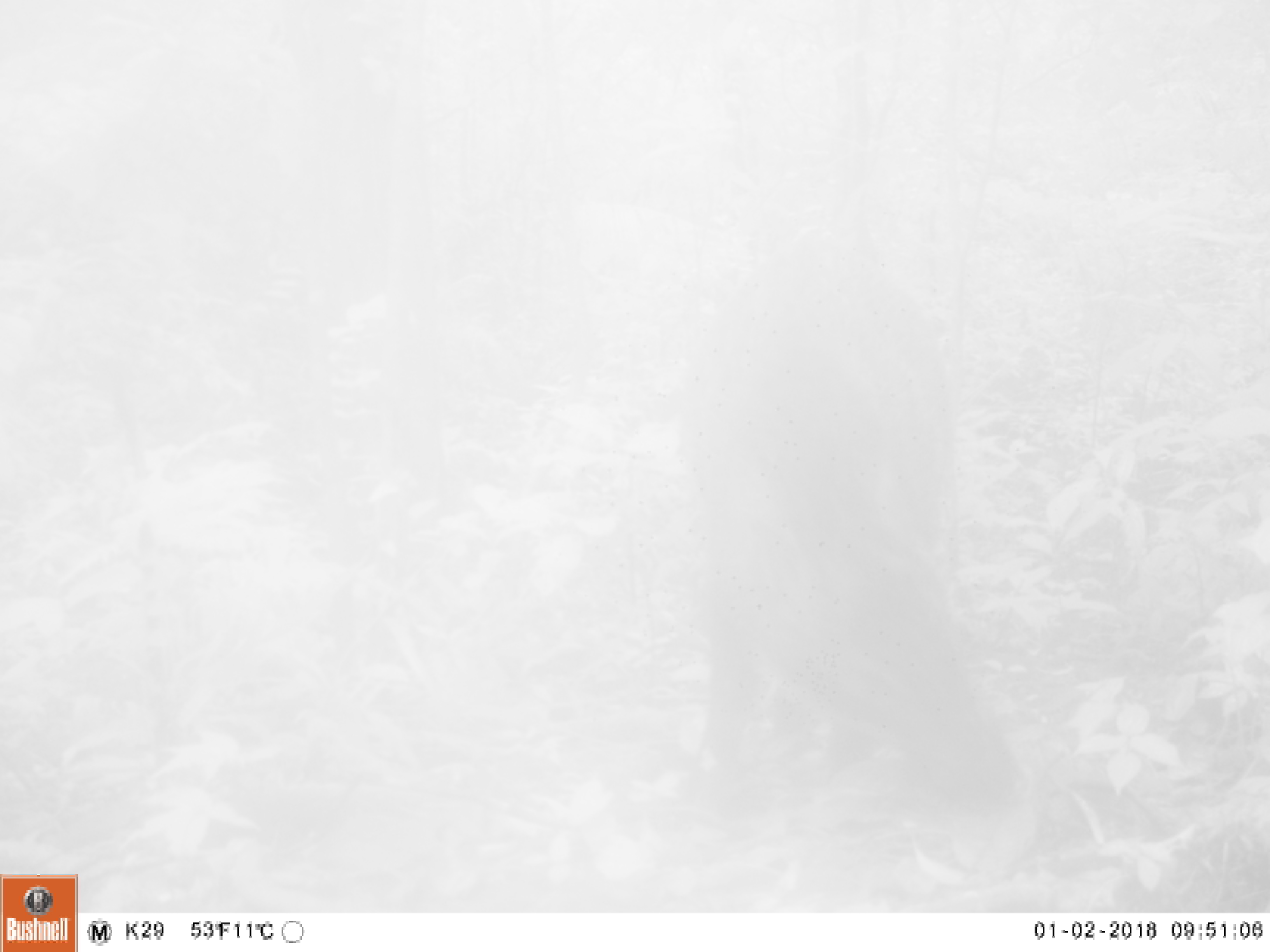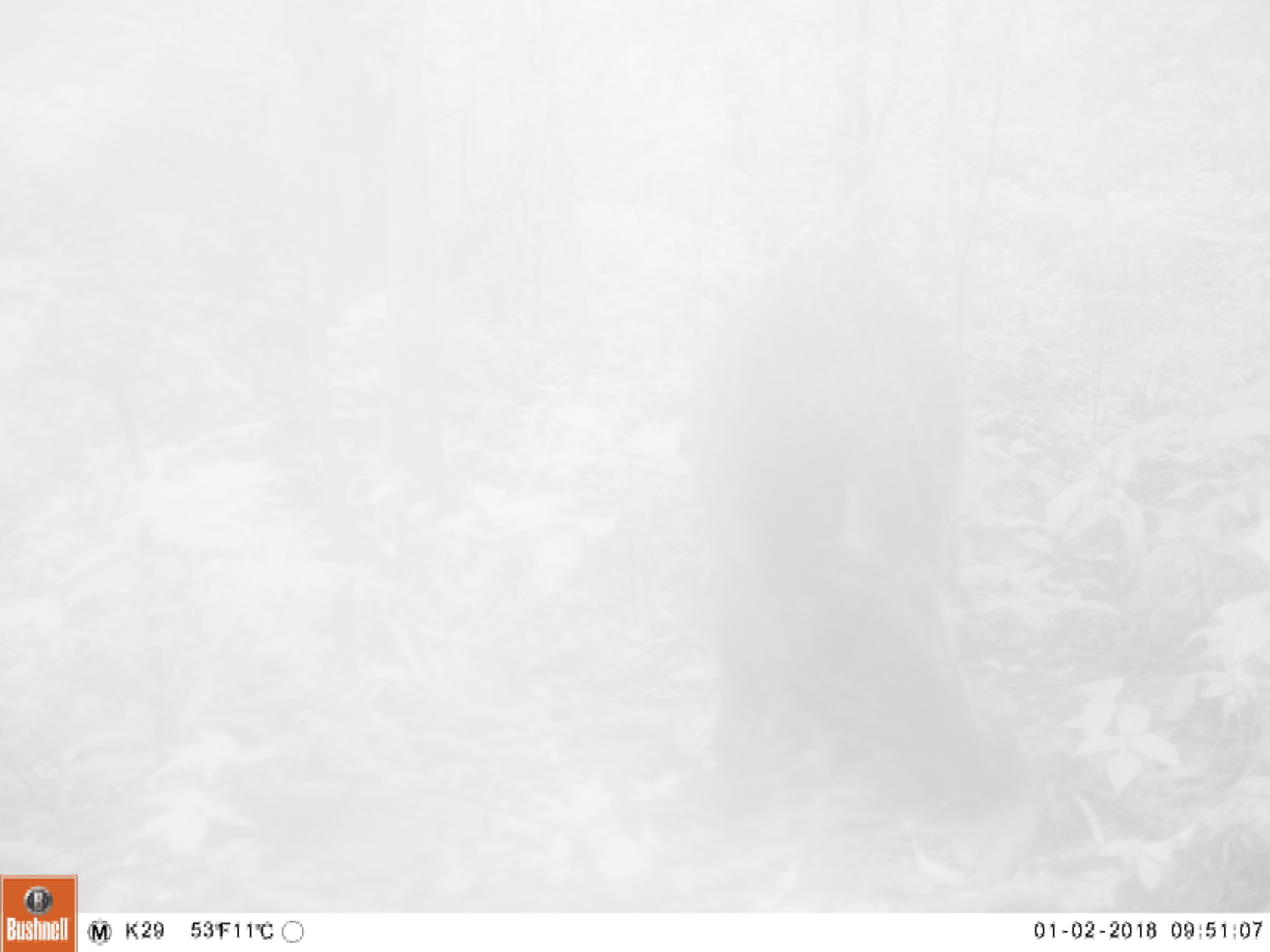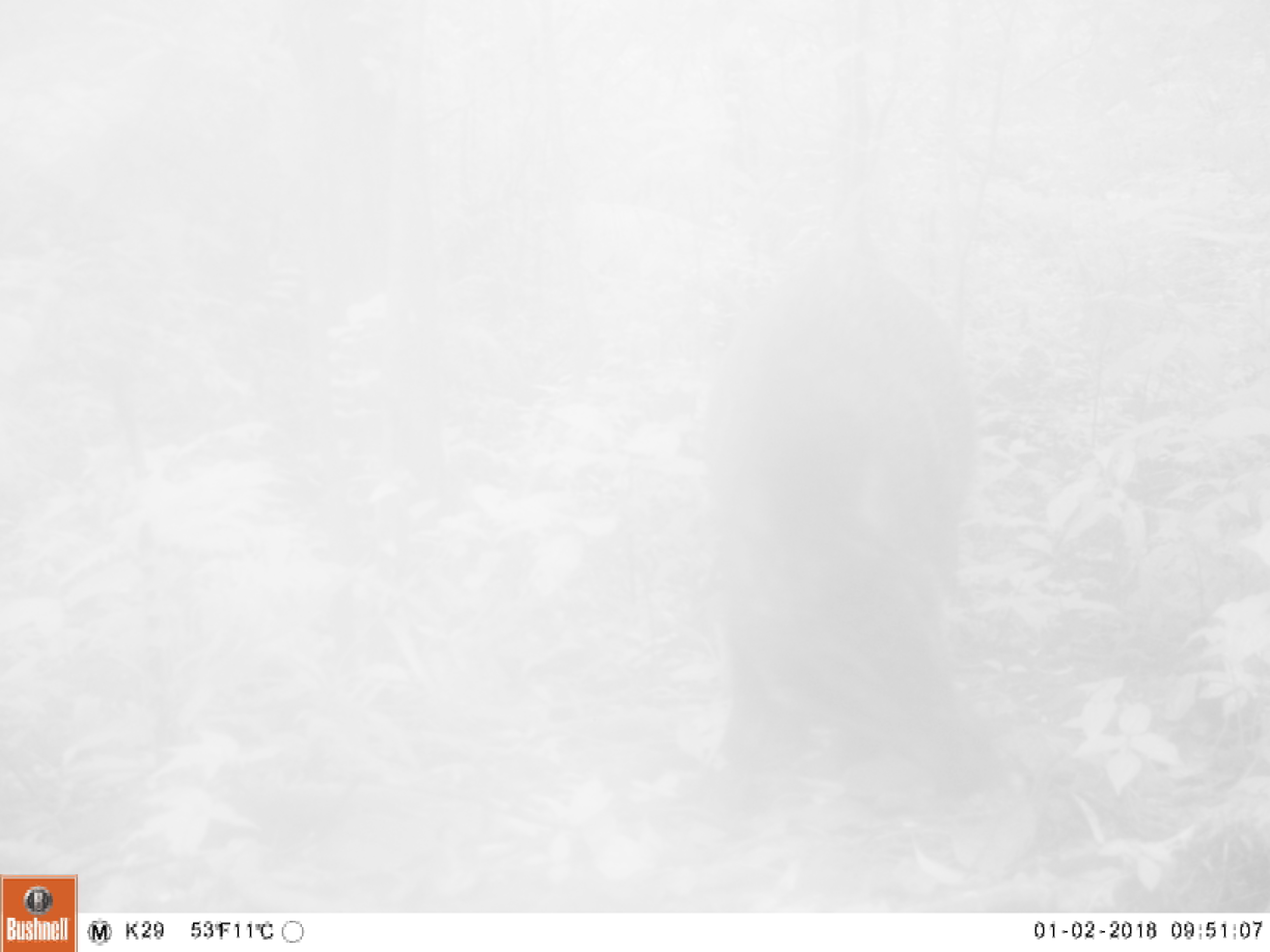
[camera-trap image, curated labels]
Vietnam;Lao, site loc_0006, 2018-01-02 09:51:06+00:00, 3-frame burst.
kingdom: Animalia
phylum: Chordata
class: Mammalia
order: Artiodactyla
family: Suidae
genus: Sus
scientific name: Sus scrofa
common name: eurasian wild pig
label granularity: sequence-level